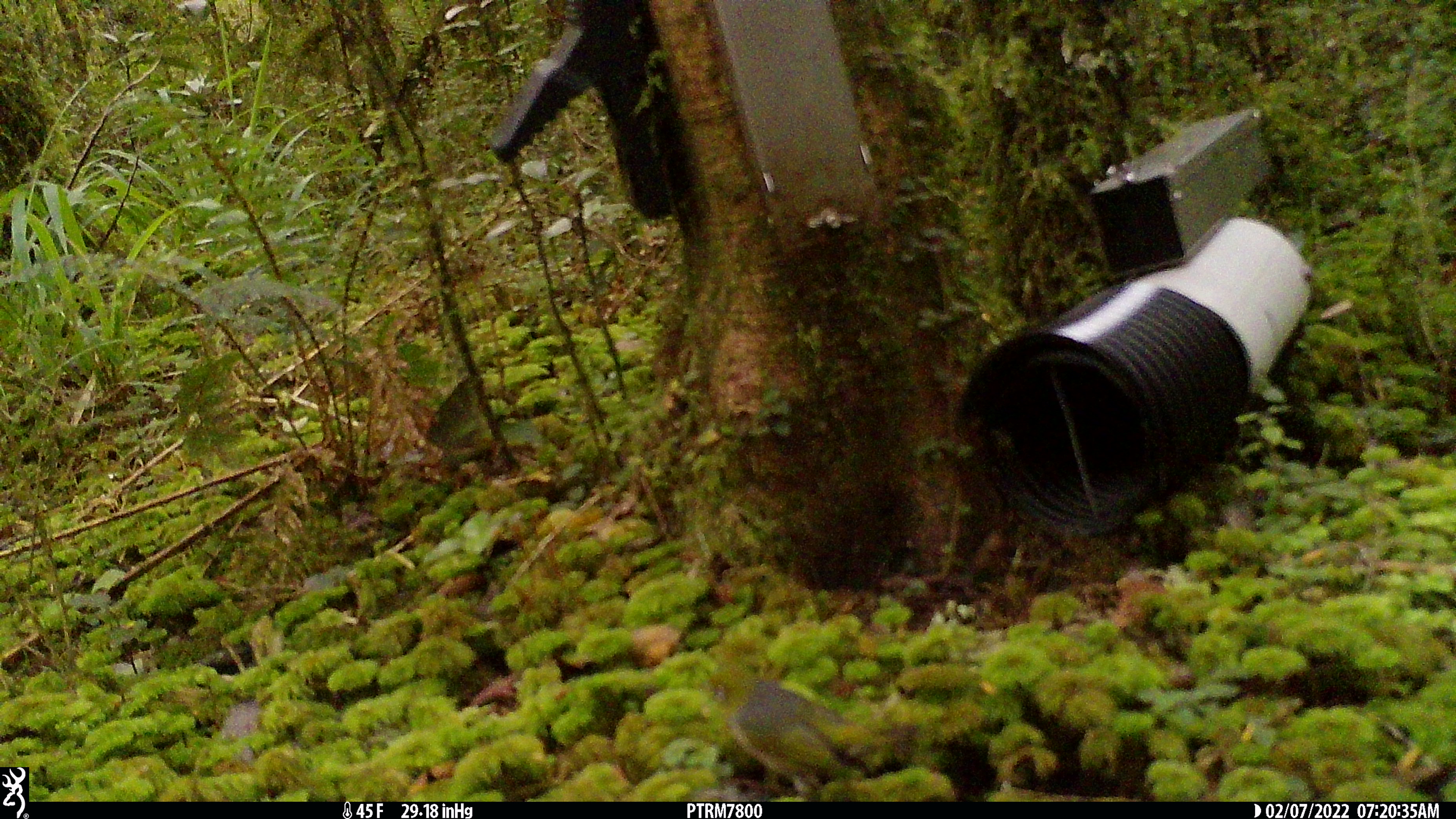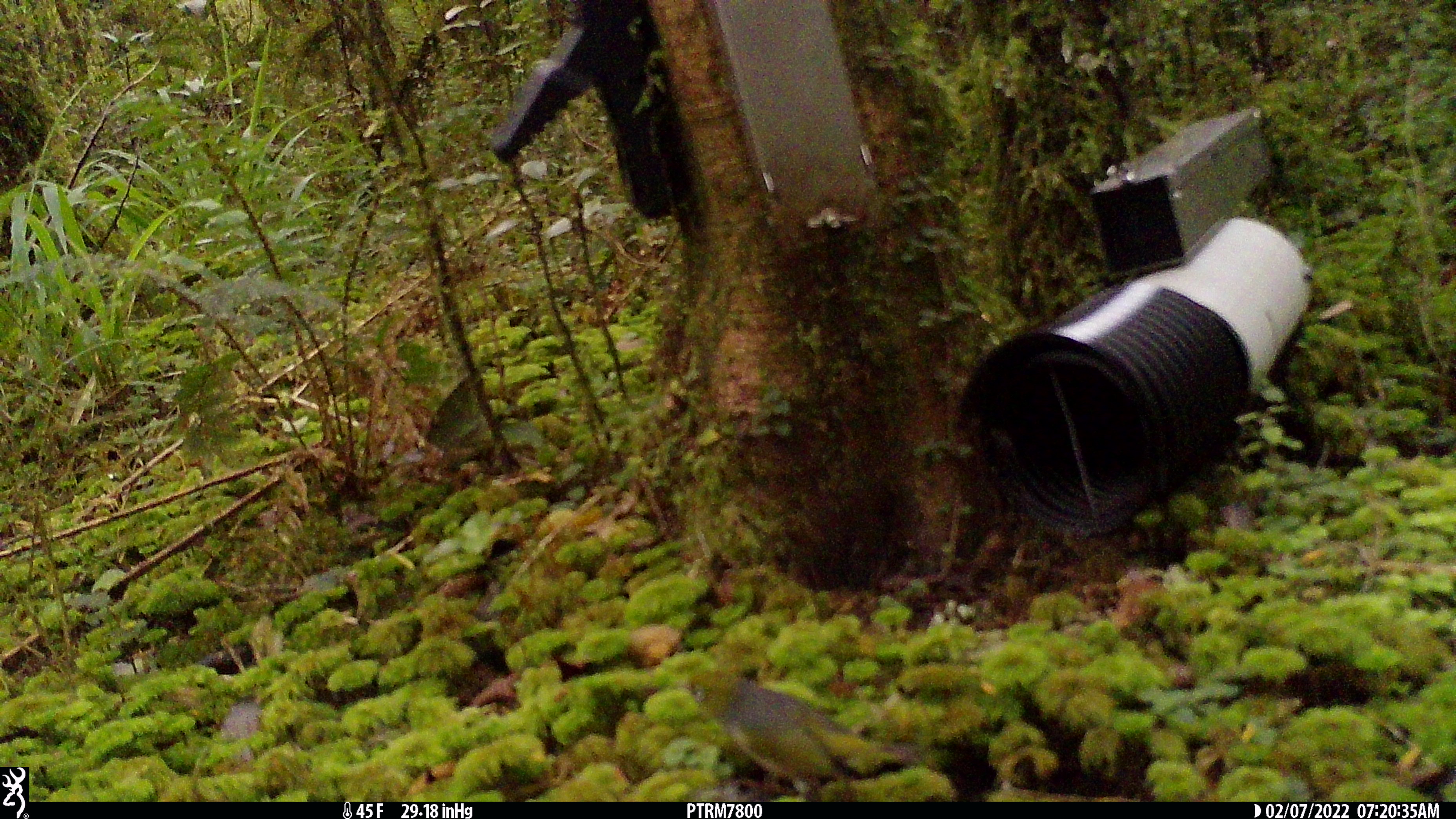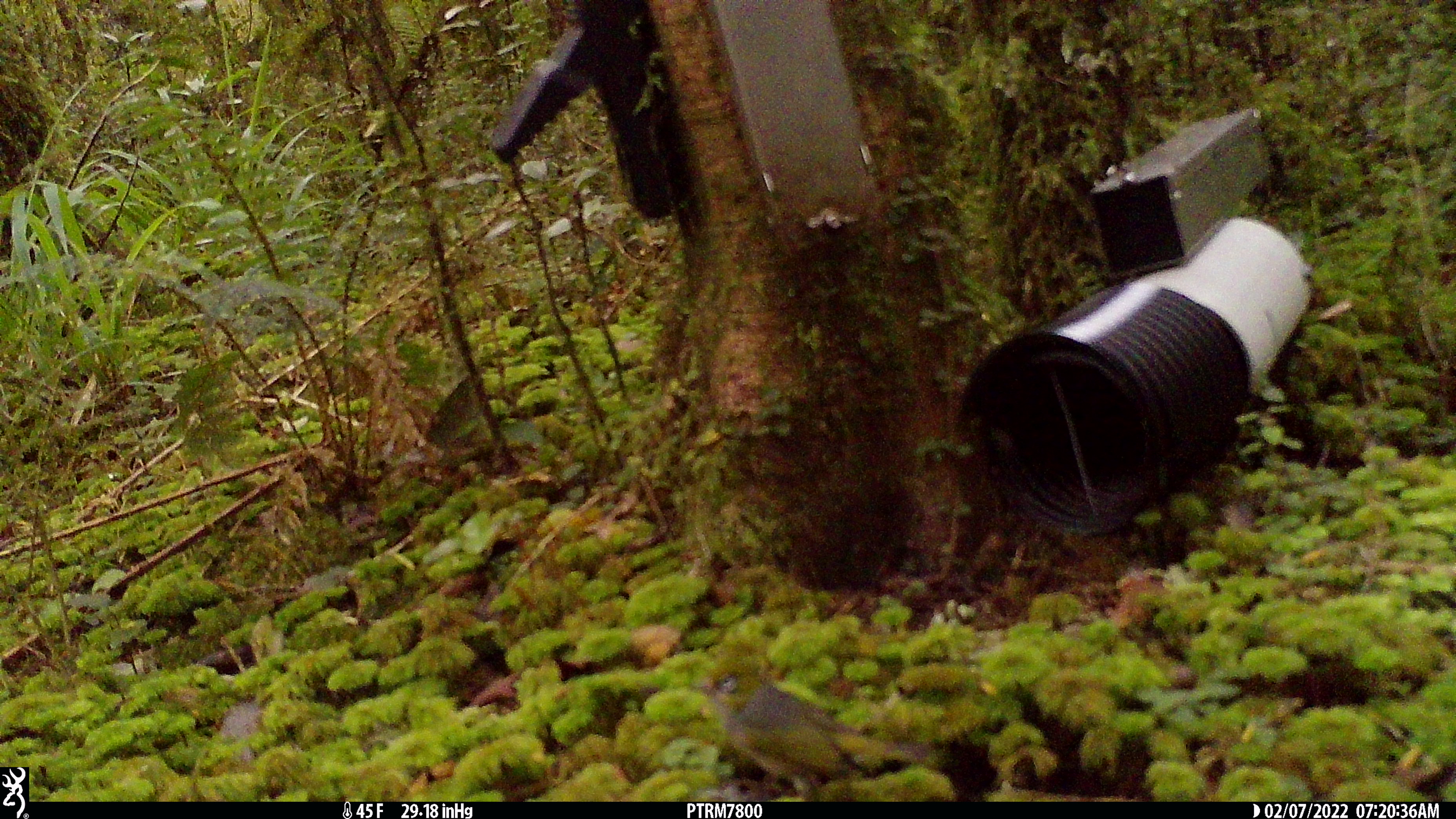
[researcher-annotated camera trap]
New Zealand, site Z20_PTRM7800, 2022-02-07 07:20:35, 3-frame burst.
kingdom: Animalia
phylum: Chordata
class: Aves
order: Passeriformes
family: Zosteropidae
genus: Zosterops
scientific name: Zosterops lateralis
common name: silvereye